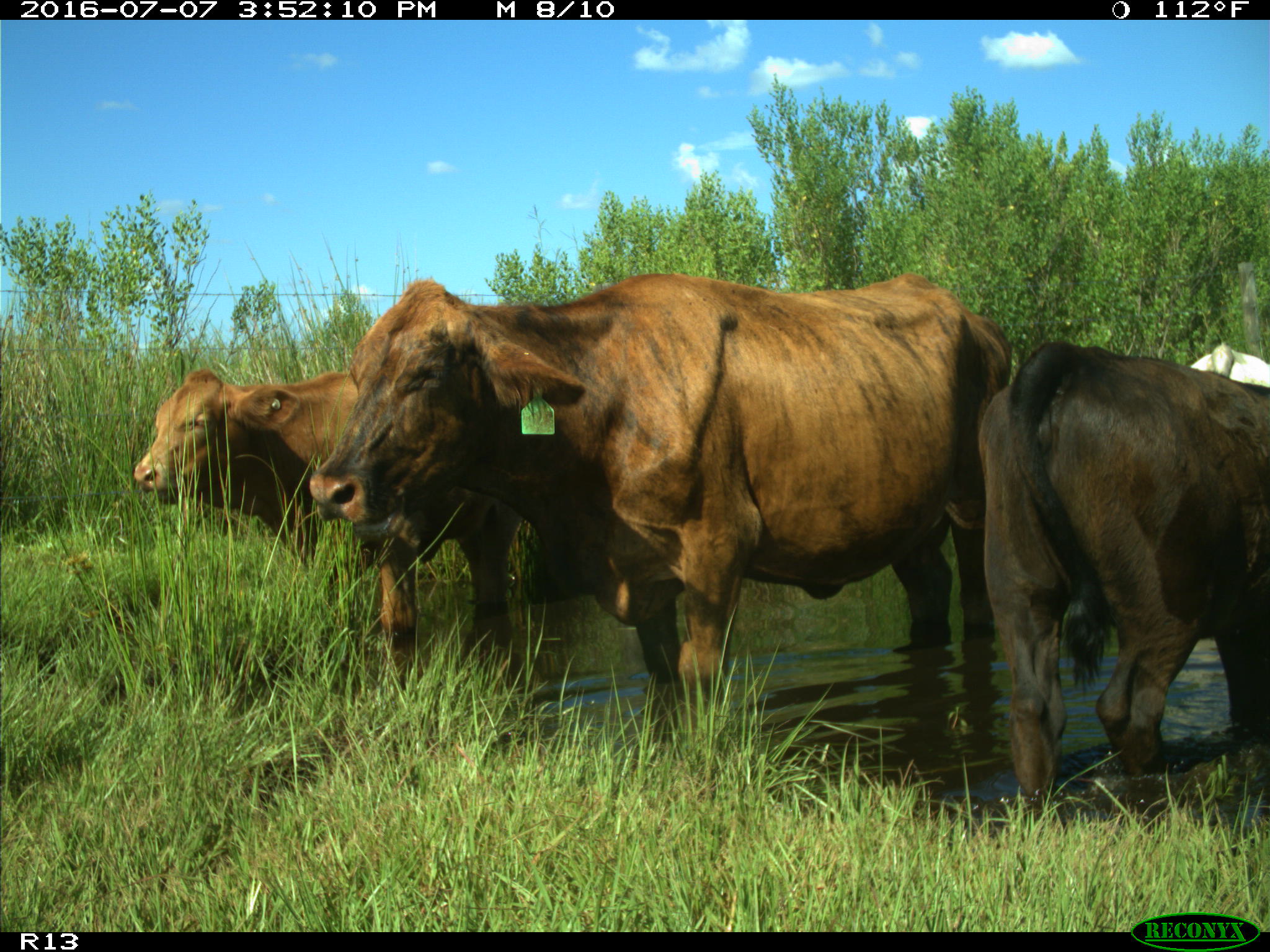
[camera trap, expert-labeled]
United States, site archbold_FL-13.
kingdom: Animalia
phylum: Chordata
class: Mammalia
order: Artiodactyla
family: Bovidae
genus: Bos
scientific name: Bos taurus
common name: domestic cow